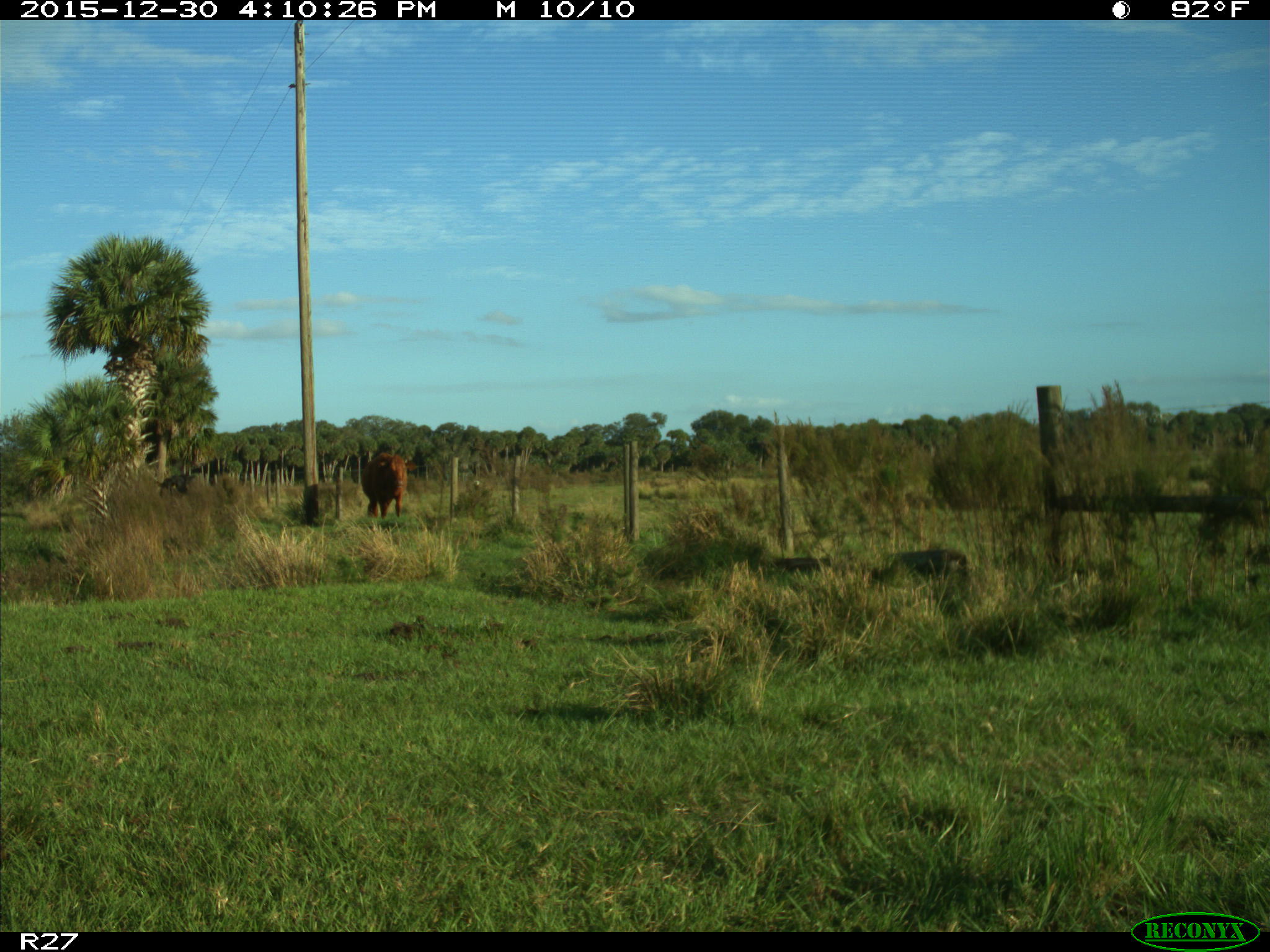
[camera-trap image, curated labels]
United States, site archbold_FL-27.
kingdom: Animalia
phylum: Chordata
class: Mammalia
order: Artiodactyla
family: Bovidae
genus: Bos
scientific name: Bos taurus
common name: domestic cow